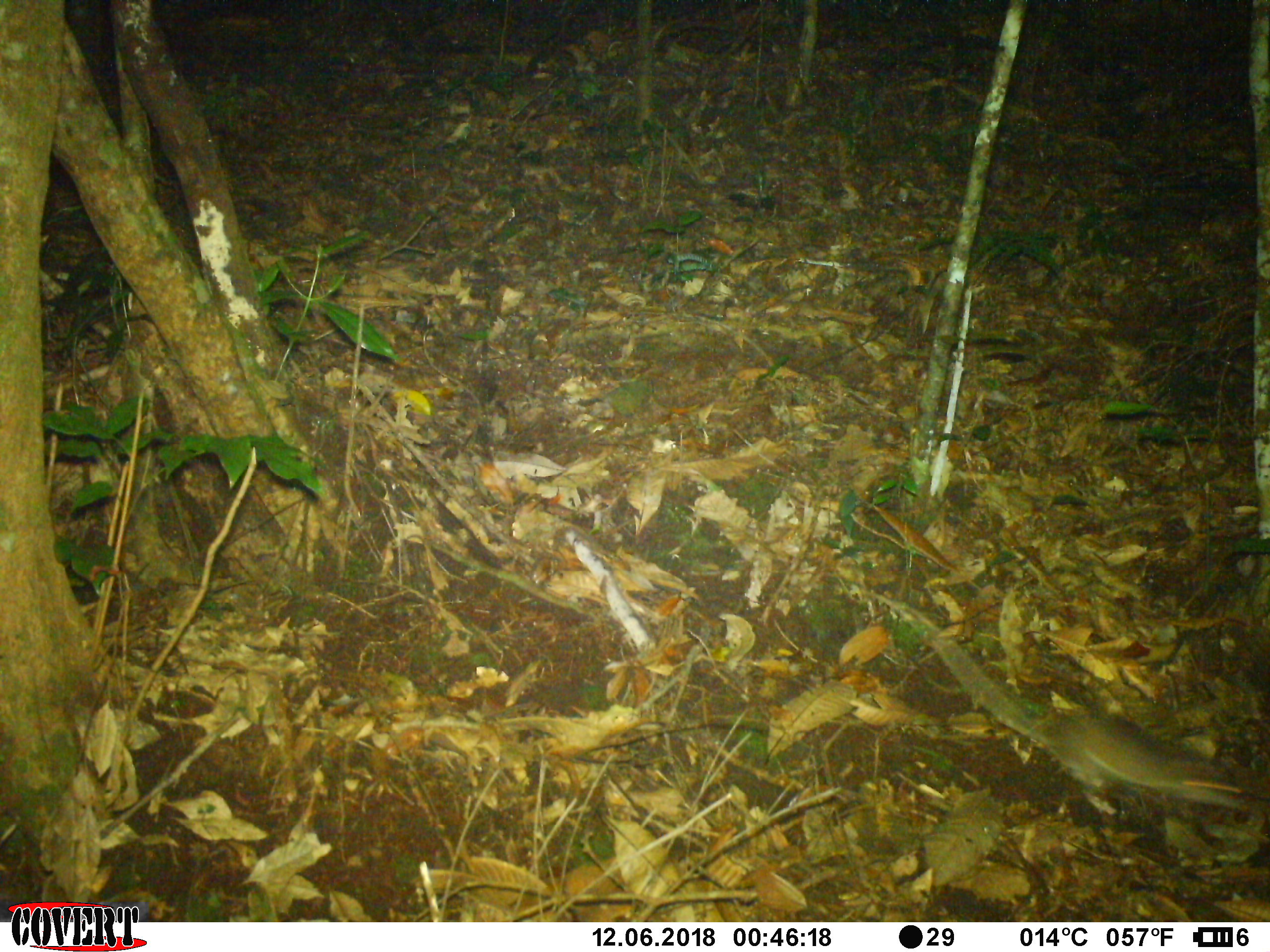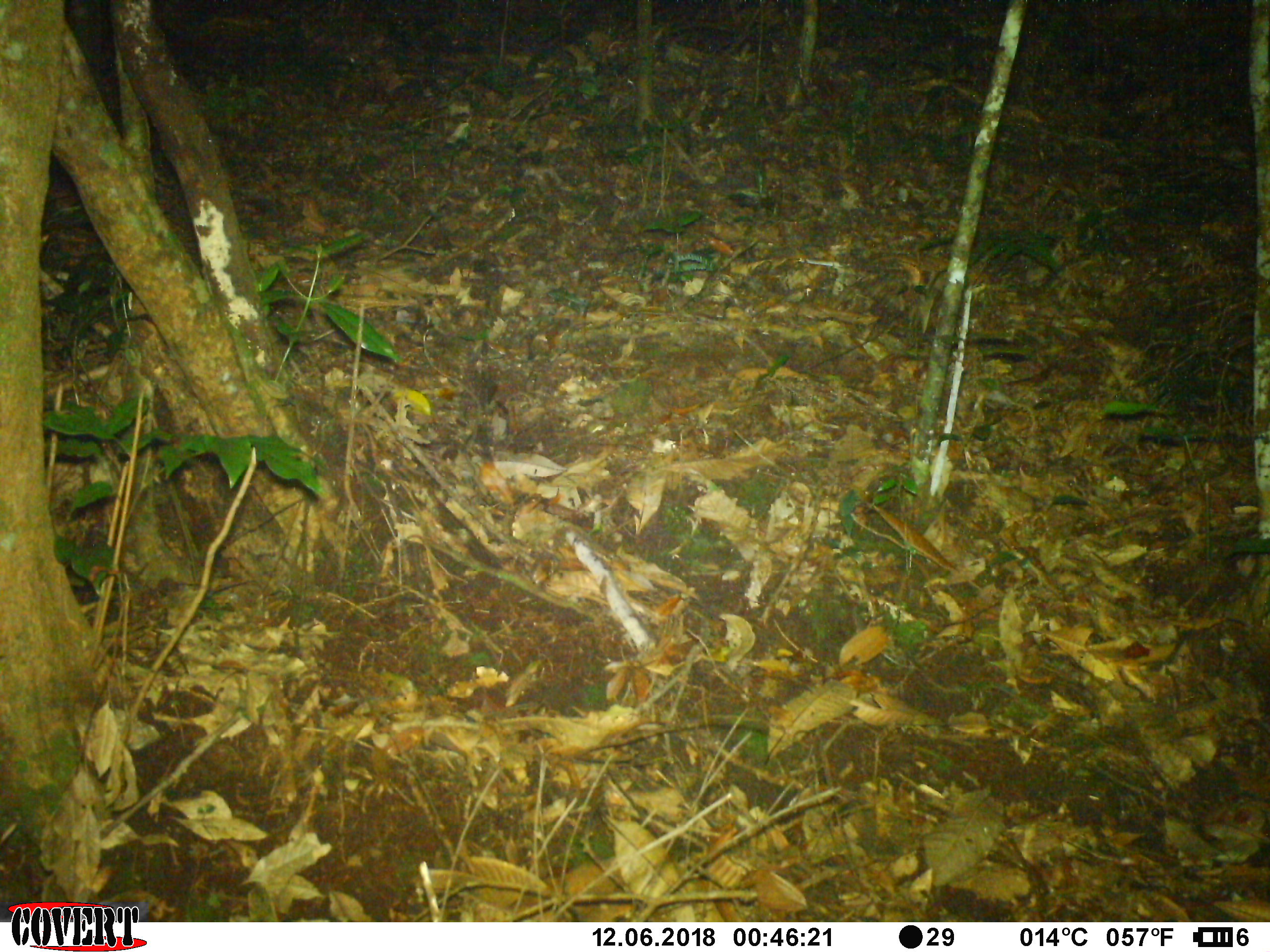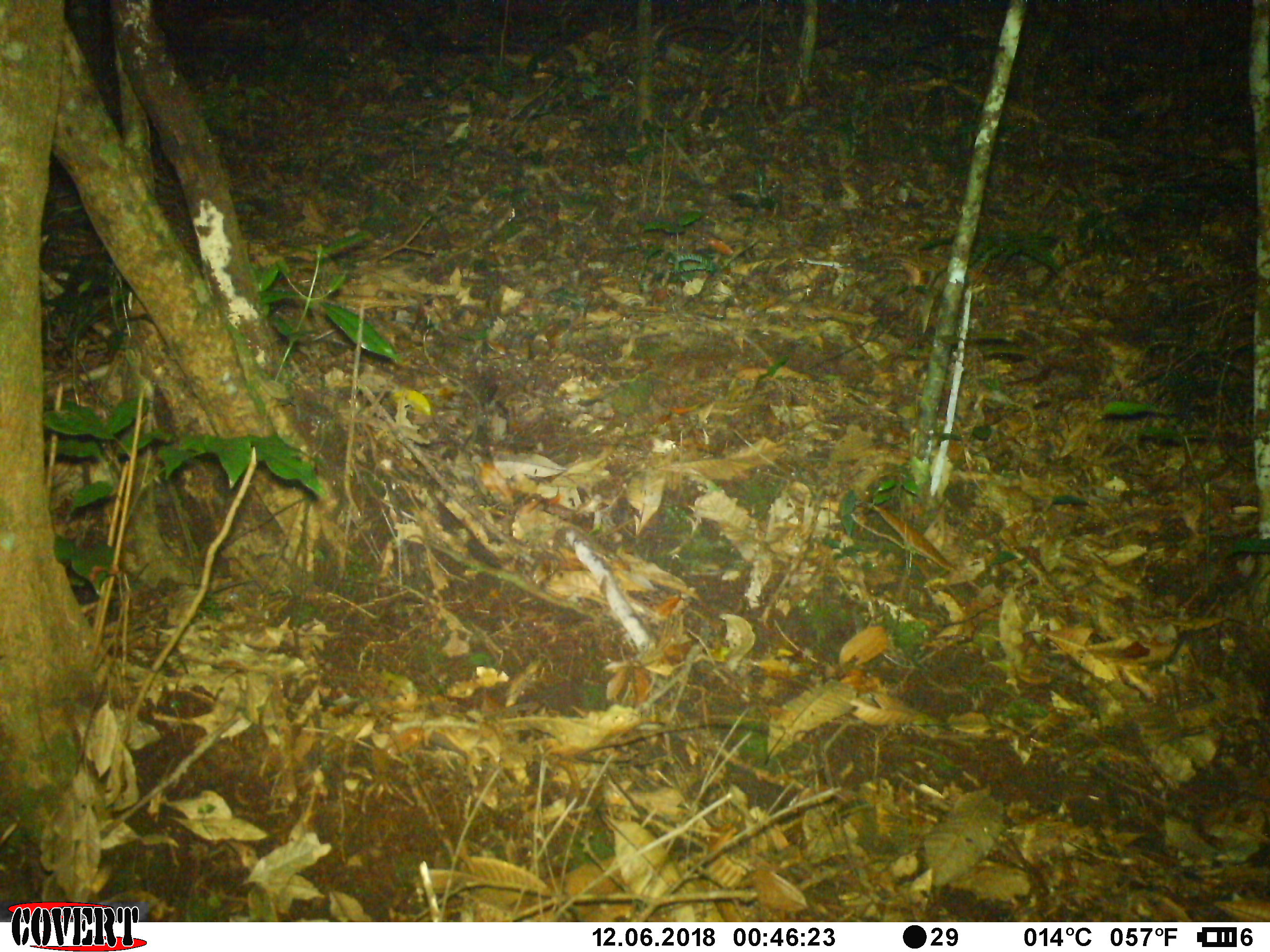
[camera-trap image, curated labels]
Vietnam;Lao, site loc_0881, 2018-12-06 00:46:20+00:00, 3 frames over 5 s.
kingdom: Animalia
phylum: Chordata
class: Mammalia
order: Rodentia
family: Muridae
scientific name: Muridae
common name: old-world mice and rats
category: unidentified murid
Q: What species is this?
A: Unidentified murid (old-world mice and rats) (Muridae).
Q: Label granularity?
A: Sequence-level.